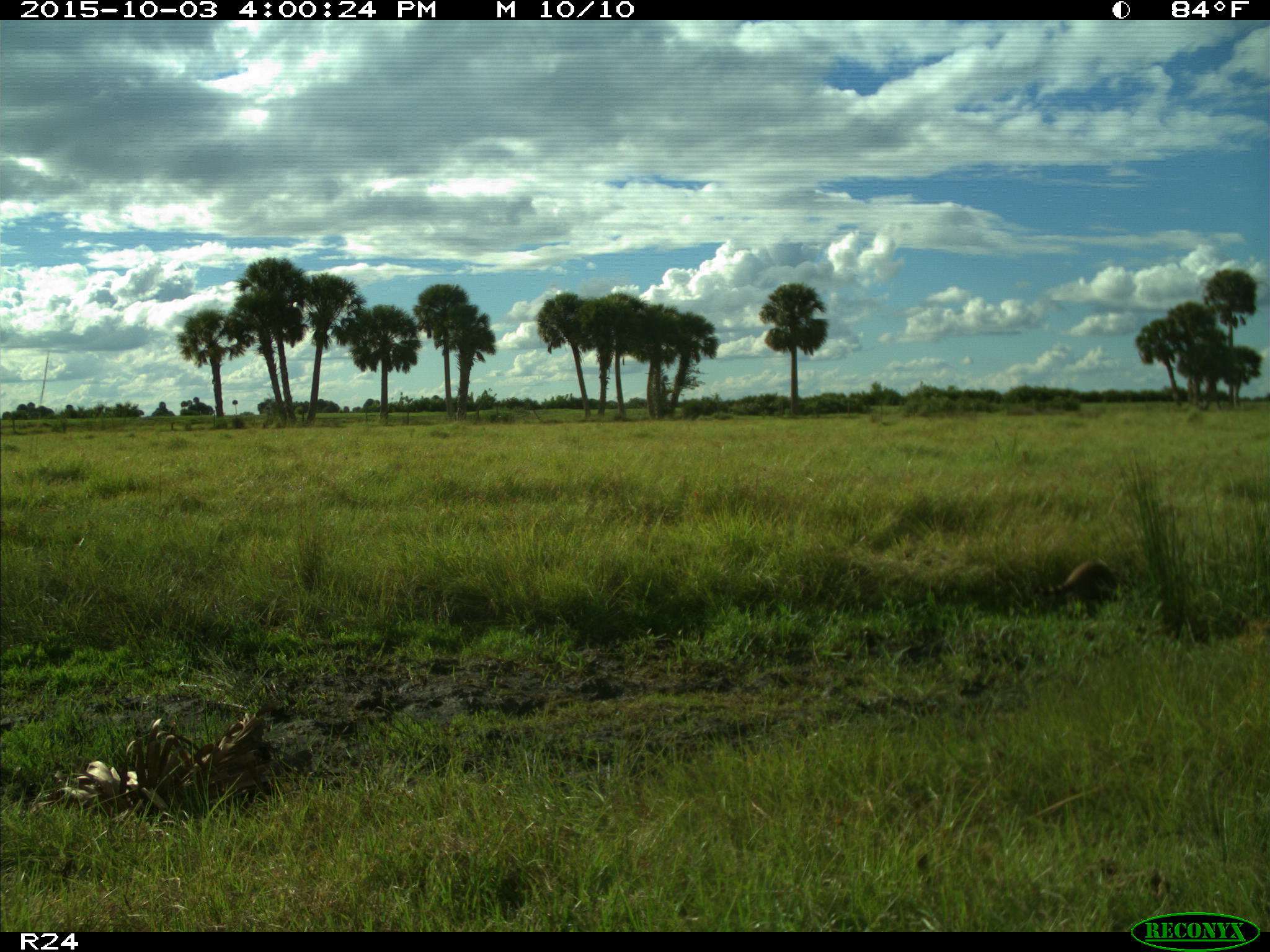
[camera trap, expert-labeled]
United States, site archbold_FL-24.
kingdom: Animalia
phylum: Chordata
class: Mammalia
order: Carnivora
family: Procyonidae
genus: Procyon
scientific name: Procyon lotor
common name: common raccoon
Procyon lotor (common raccoon).